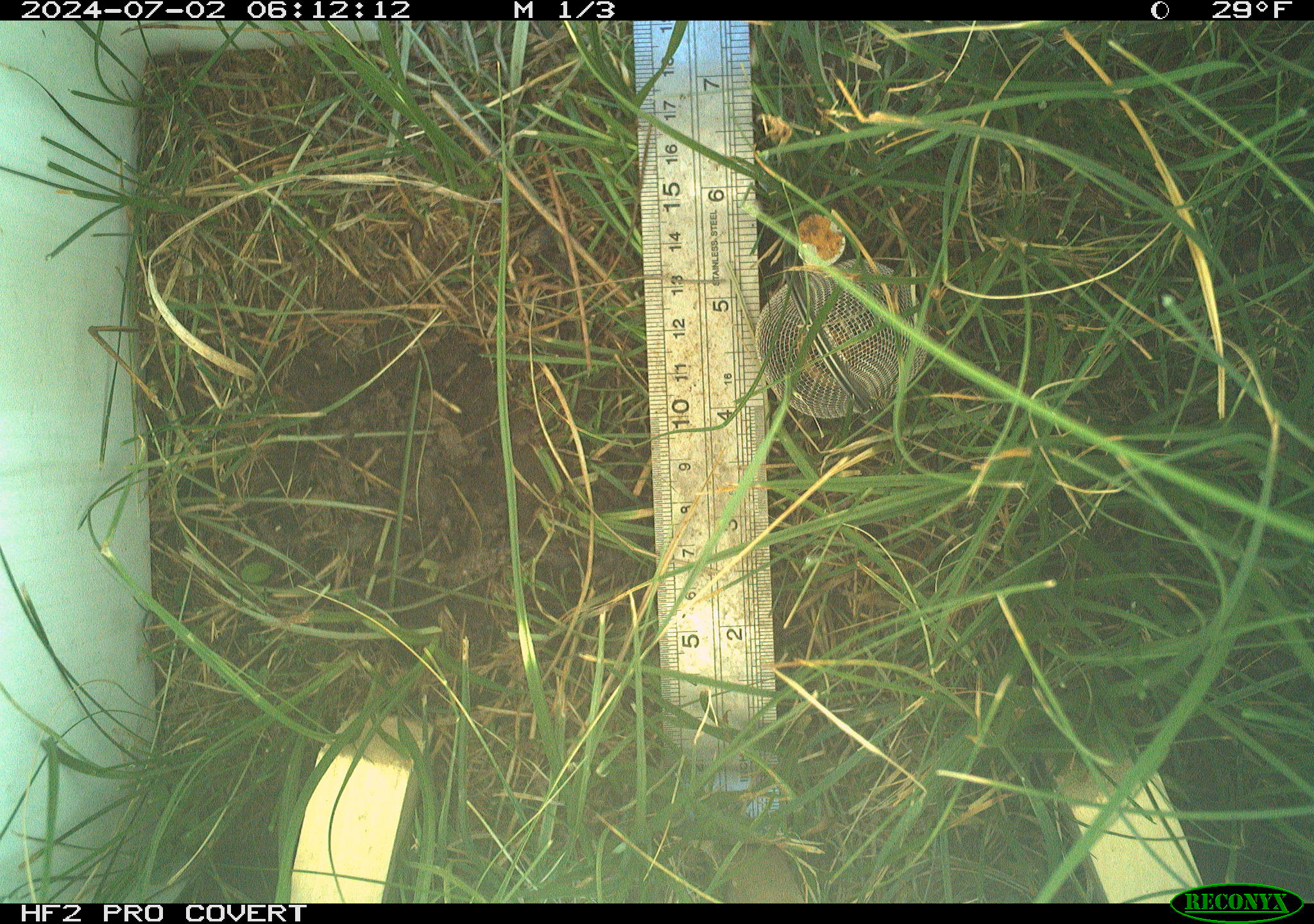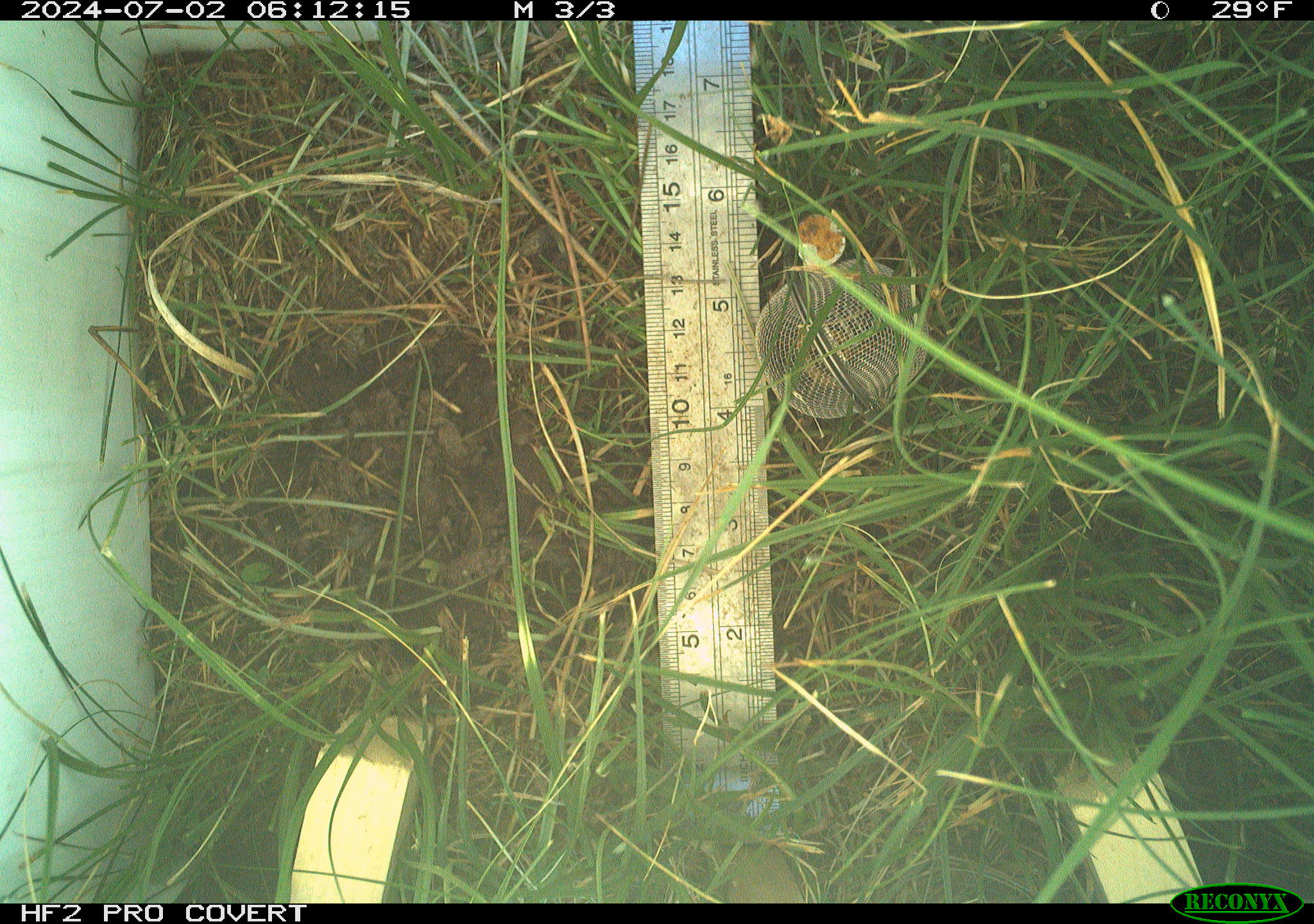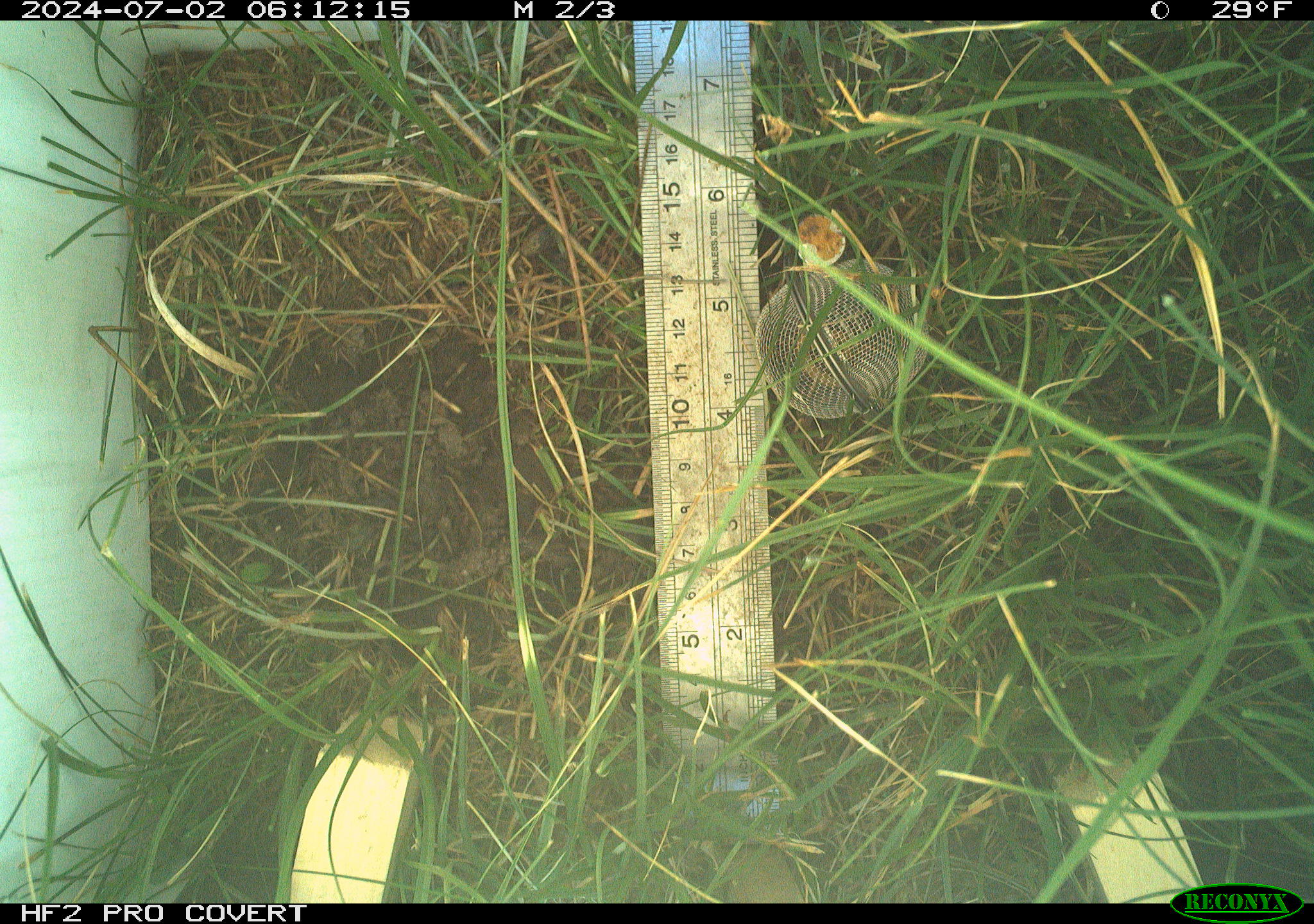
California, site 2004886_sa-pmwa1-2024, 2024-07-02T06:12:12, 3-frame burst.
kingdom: Animalia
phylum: Chordata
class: Mammalia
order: Rodentia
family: Cricetidae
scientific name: Arvicolinae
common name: voles, lemmings, and muskrats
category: arvicolinae subfamily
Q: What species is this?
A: Arvicolinae subfamily (voles, lemmings, and muskrats) (Arvicolinae).